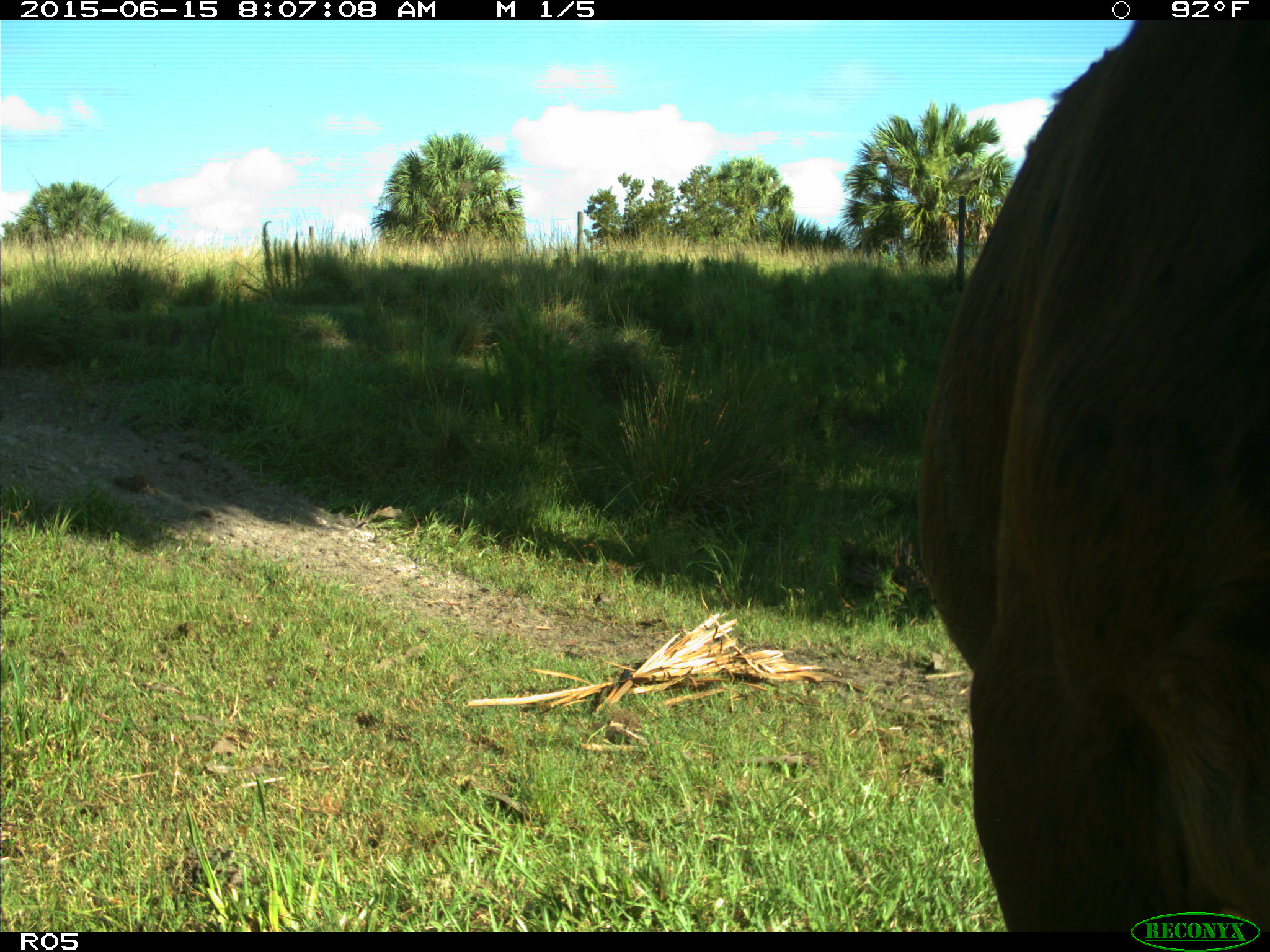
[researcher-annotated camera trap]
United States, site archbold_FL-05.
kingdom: Animalia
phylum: Chordata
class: Mammalia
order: Artiodactyla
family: Bovidae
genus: Bos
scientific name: Bos taurus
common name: domestic cow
Bos taurus (domestic cow).